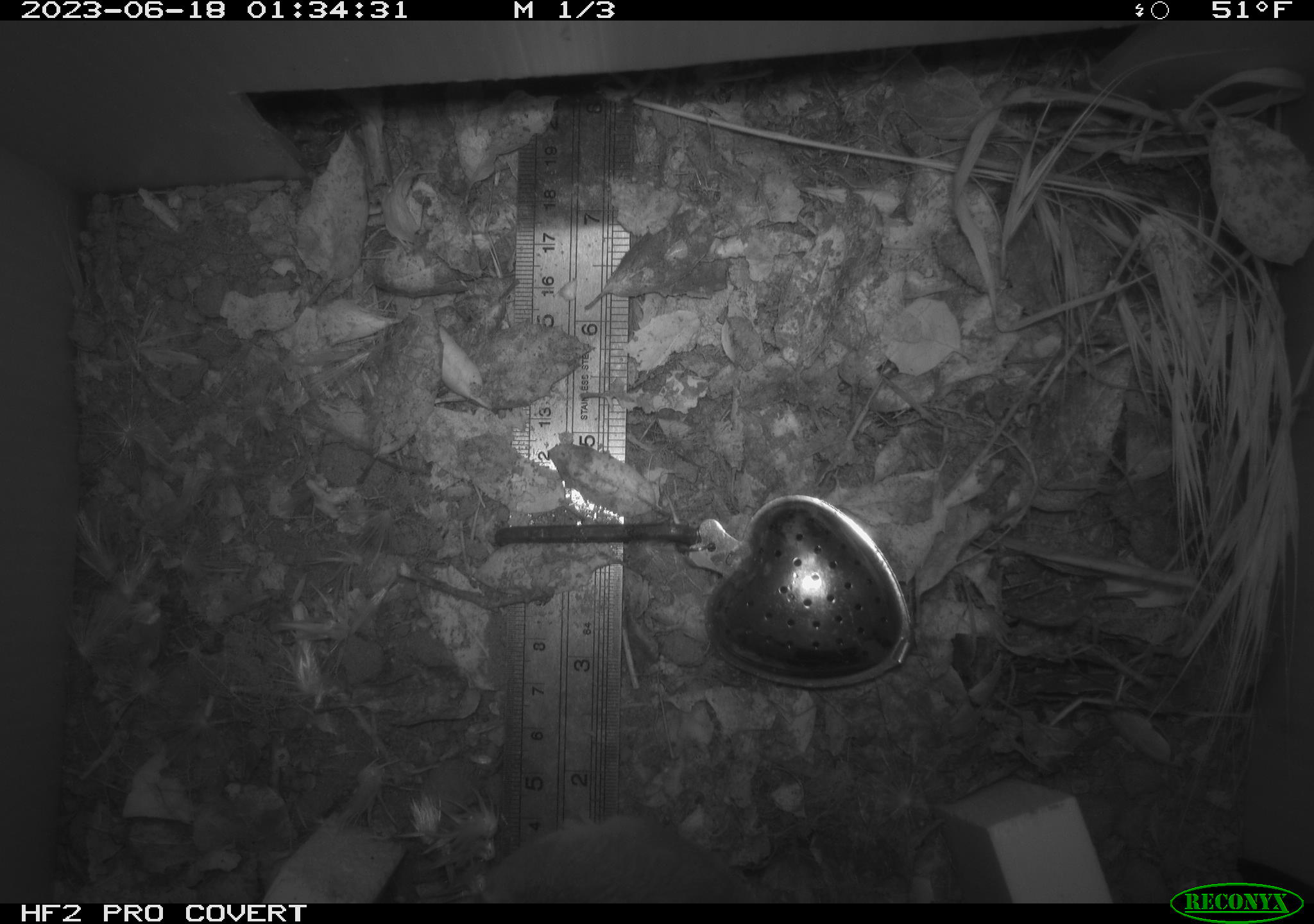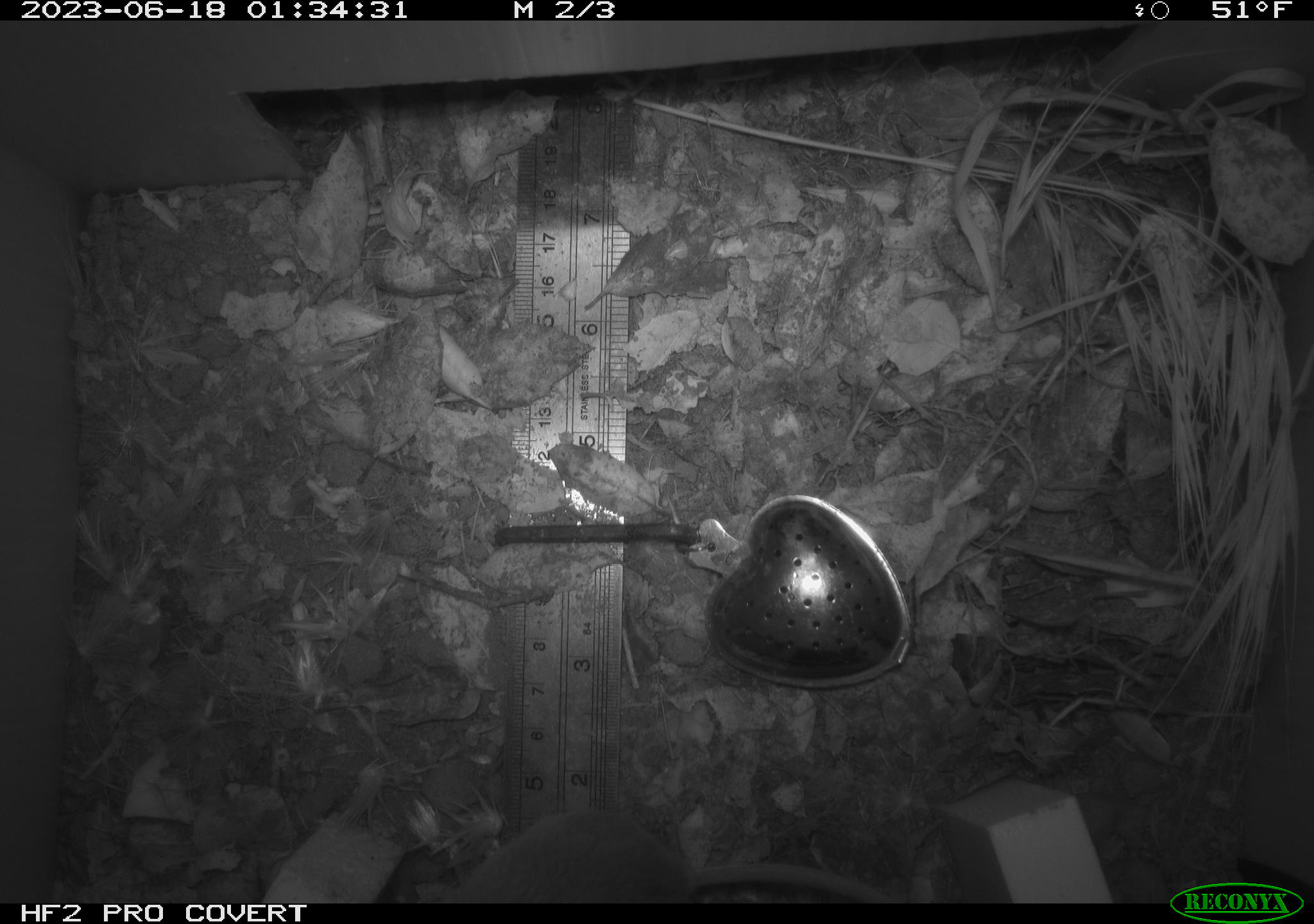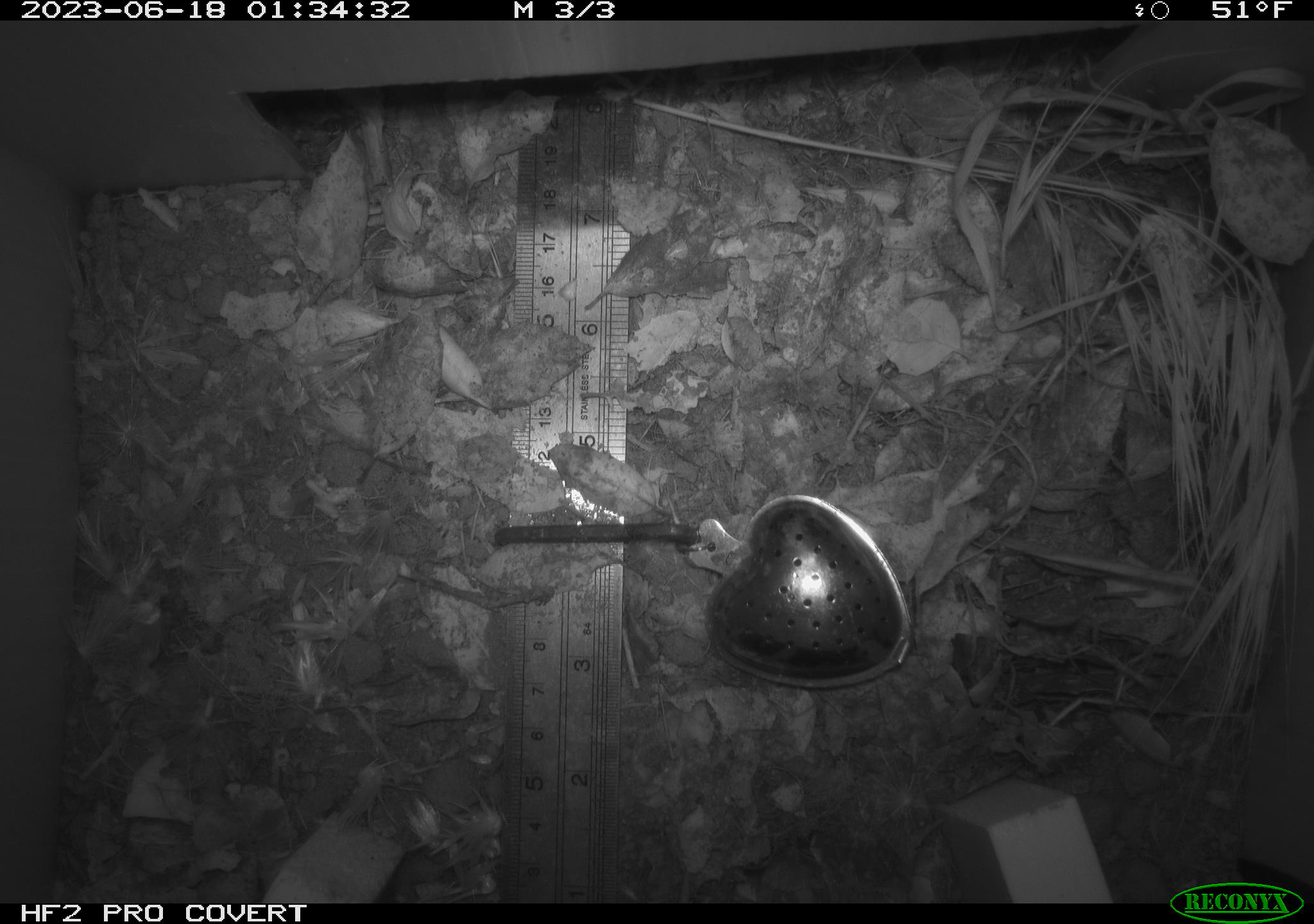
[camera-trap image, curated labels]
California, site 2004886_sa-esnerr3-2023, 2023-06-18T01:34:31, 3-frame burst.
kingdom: Animalia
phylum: Chordata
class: Mammalia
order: Rodentia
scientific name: Rodentia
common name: mouse species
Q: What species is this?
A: Mouse species (Rodentia).